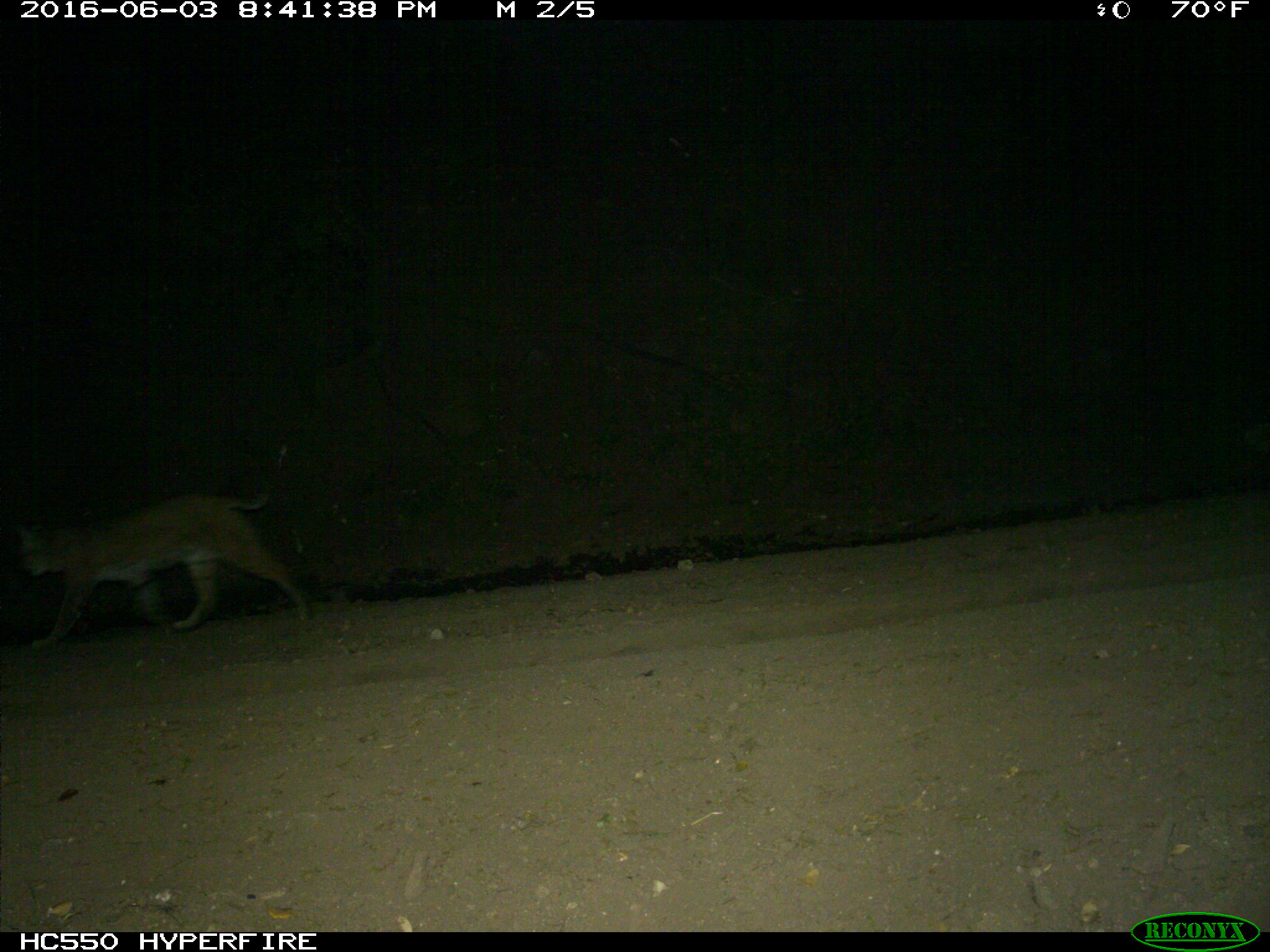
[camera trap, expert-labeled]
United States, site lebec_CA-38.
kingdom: Animalia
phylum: Chordata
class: Mammalia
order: Carnivora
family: Felidae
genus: Lynx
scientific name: Lynx rufus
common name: bobcat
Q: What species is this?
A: Lynx rufus (bobcat).